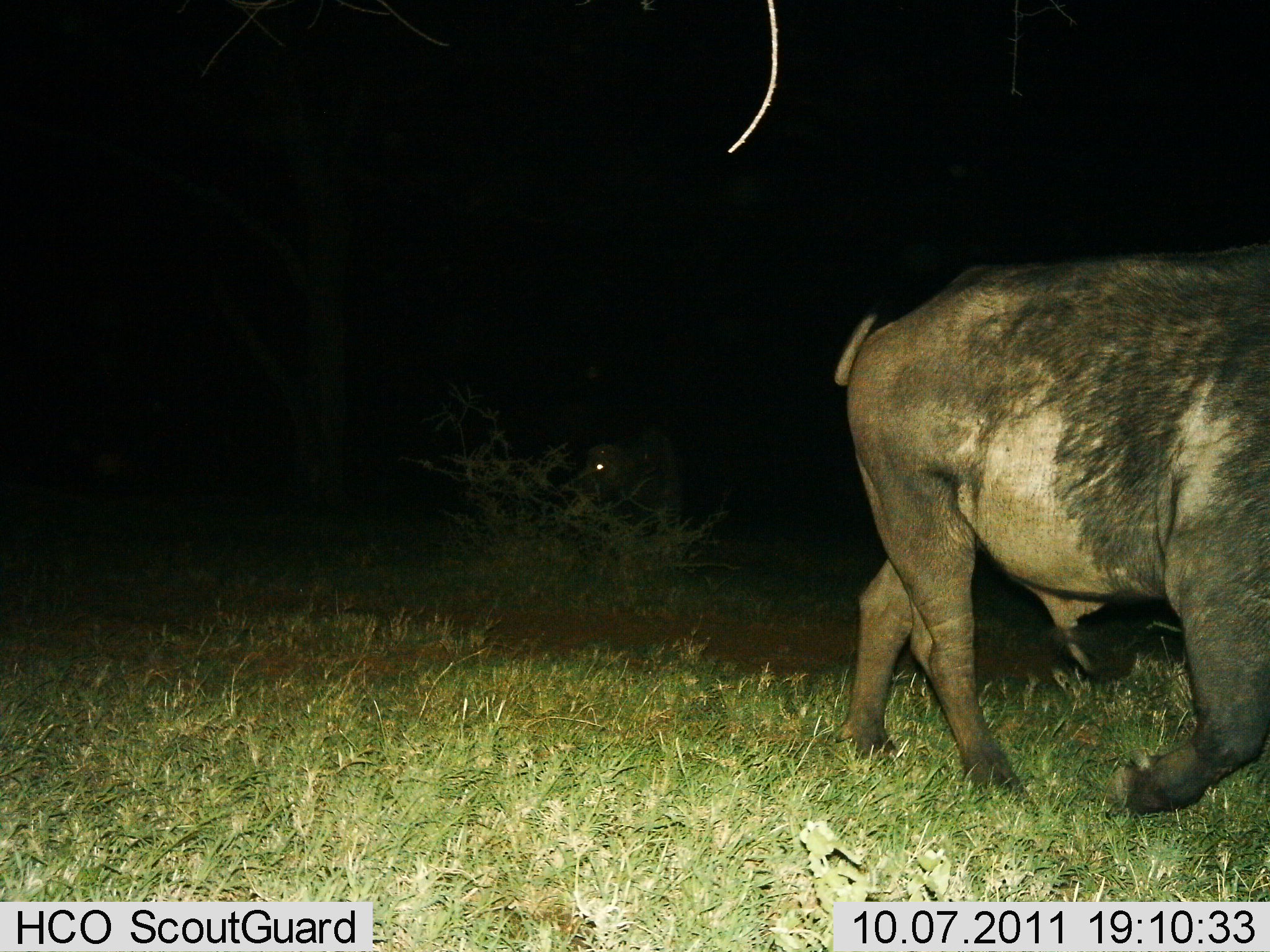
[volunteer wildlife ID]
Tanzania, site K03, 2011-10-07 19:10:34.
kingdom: Animalia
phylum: Chordata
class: Mammalia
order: Artiodactyla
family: Bovidae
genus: Syncerus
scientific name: Syncerus caffer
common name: cape buffalo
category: buffalo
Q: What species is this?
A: Buffalo (cape buffalo) (Syncerus caffer).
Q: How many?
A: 1.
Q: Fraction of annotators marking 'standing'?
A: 20%.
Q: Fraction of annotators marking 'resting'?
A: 0%.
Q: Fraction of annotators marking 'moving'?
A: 80%.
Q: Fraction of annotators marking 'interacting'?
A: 0%.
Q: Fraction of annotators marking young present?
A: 0%.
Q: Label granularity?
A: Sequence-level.